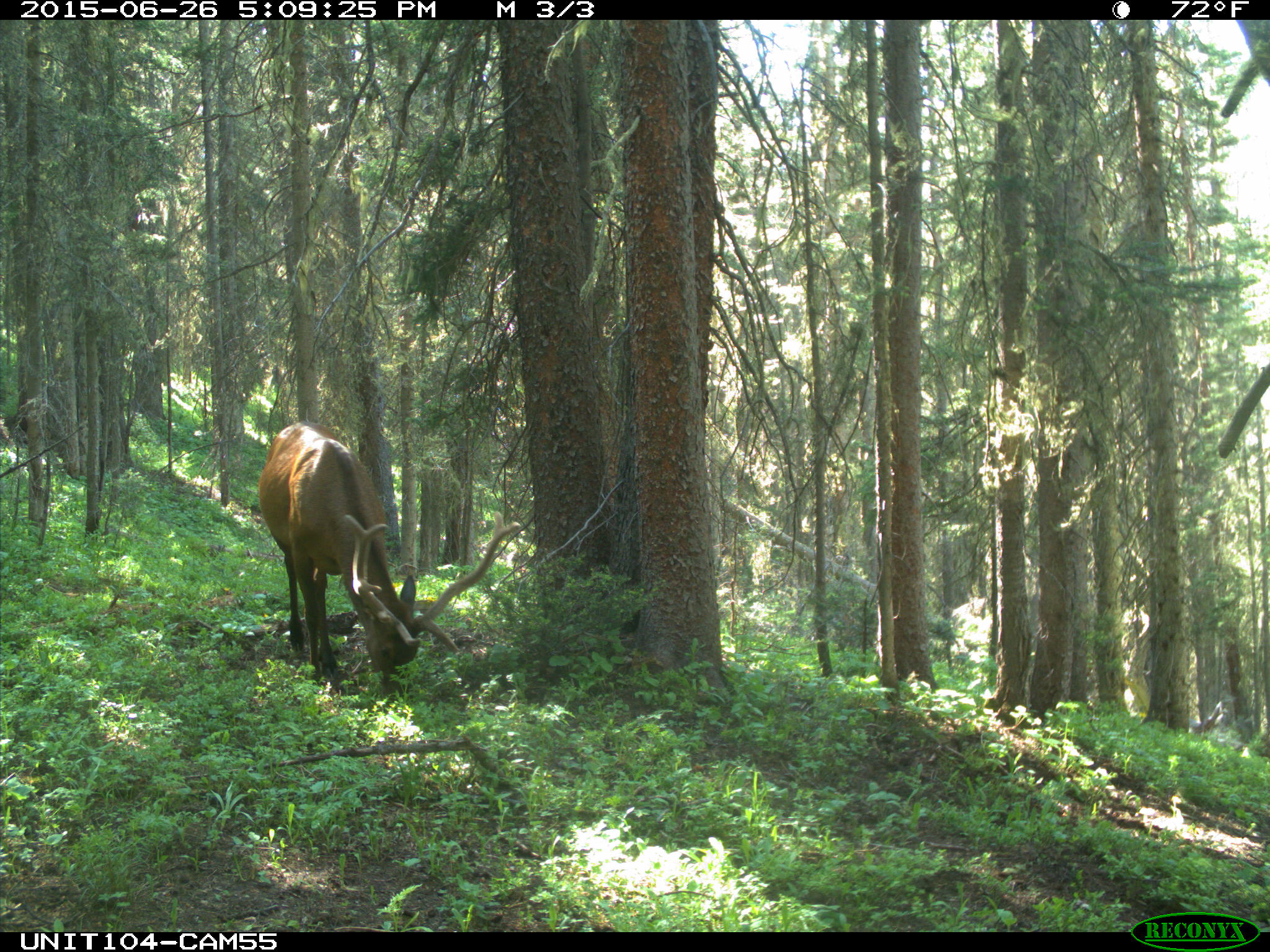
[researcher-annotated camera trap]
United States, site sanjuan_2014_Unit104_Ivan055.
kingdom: Animalia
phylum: Chordata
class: Mammalia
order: Artiodactyla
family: Cervidae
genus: Cervus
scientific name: Cervus elaphus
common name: red deer